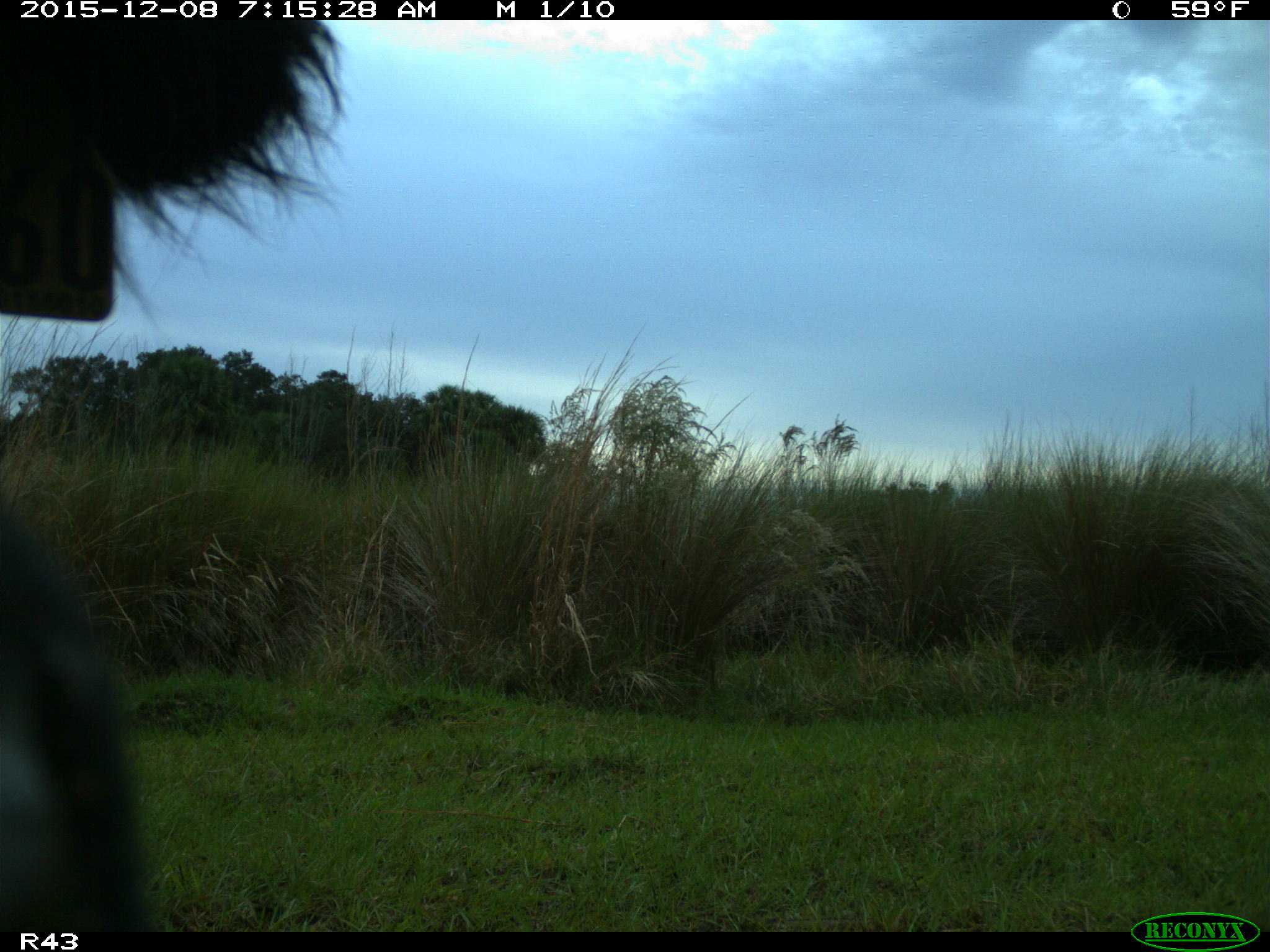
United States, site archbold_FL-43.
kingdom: Animalia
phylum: Chordata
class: Mammalia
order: Artiodactyla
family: Bovidae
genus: Bos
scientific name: Bos taurus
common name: domestic cow